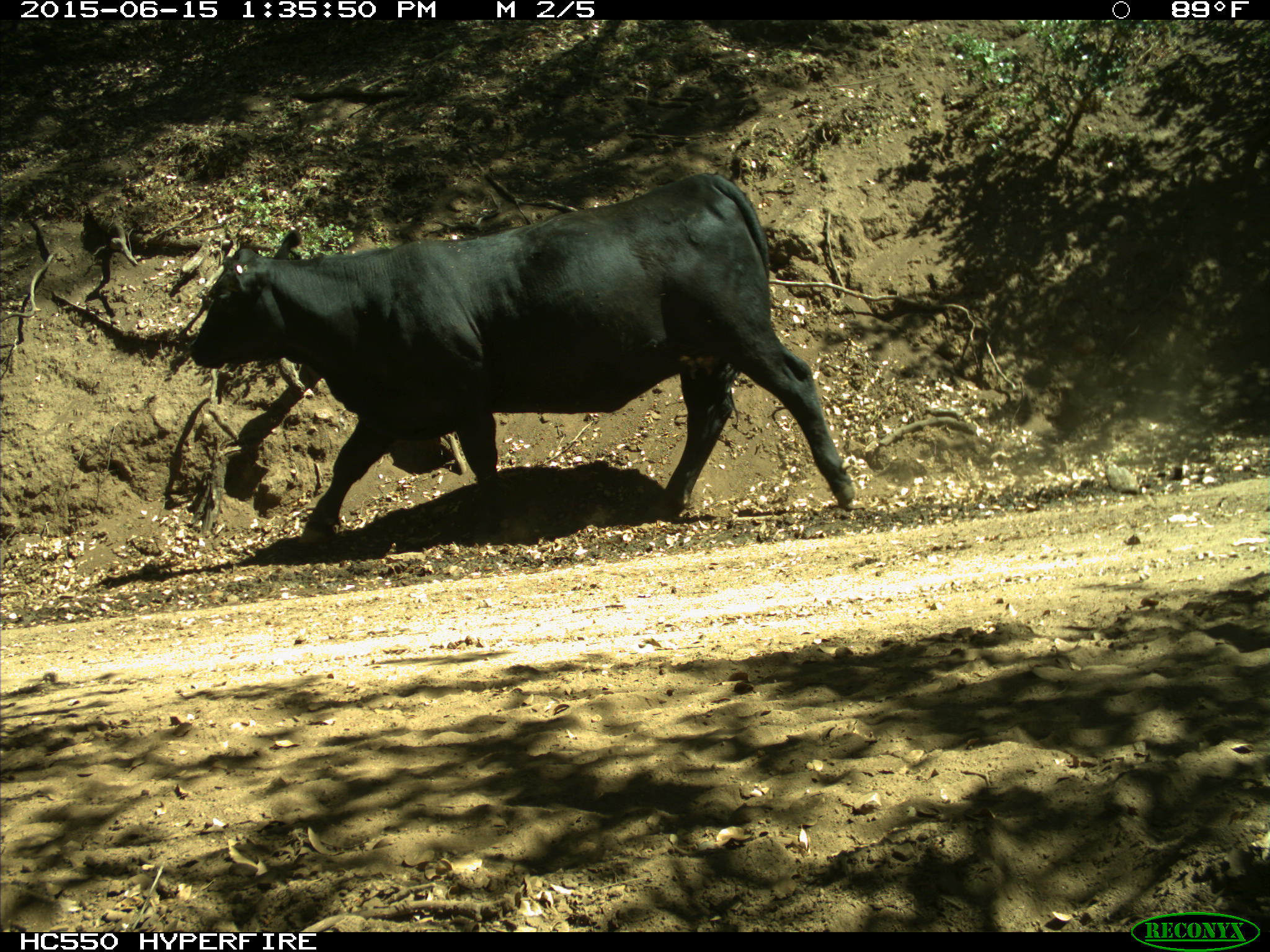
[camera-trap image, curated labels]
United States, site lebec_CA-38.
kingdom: Animalia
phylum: Chordata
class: Mammalia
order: Artiodactyla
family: Bovidae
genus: Bos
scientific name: Bos taurus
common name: domestic cow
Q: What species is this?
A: Bos taurus (domestic cow).